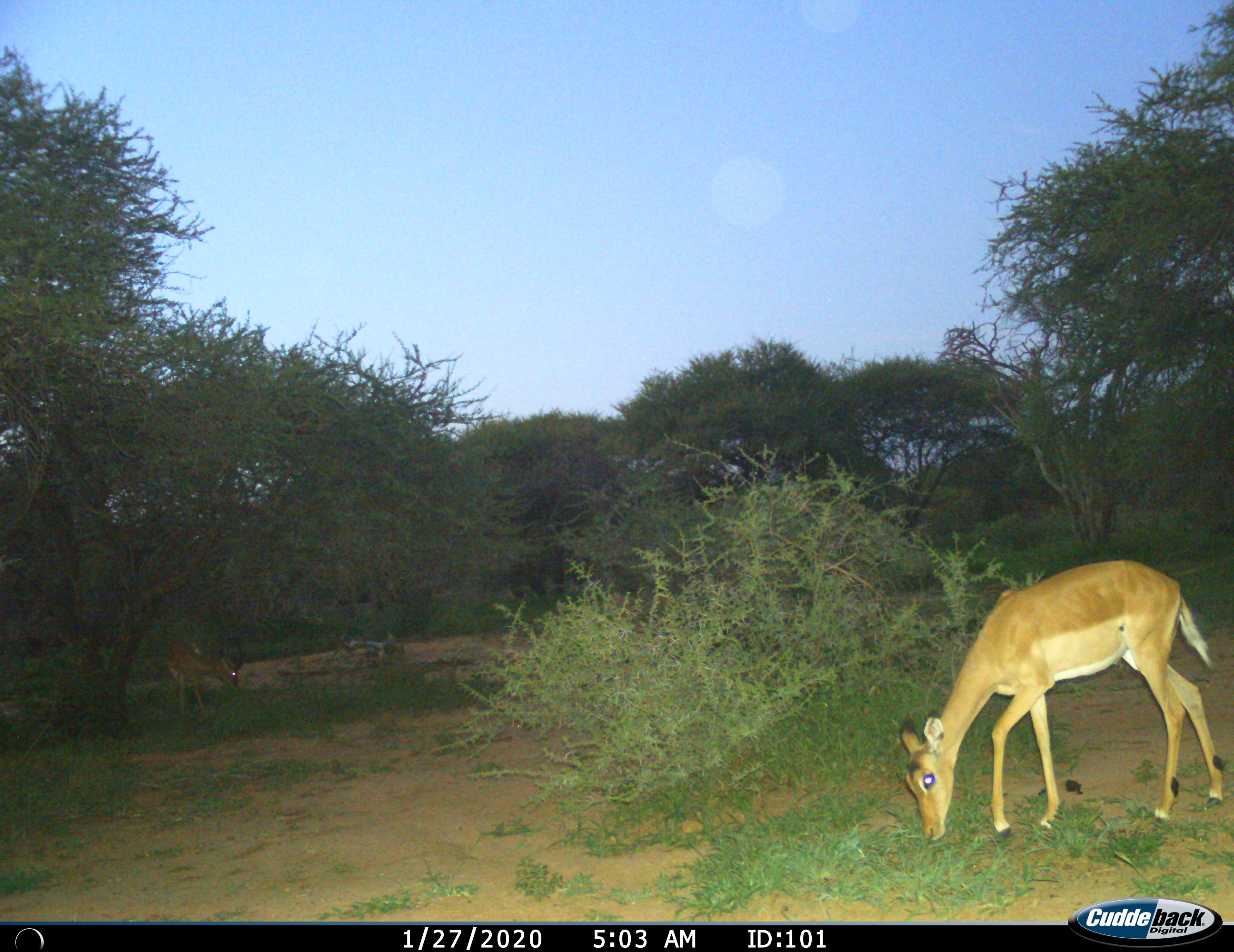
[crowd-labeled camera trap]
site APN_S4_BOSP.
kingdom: Animalia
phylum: Chordata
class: Mammalia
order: Artiodactyla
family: Bovidae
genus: Aepyceros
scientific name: Aepyceros melampus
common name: impala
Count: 1.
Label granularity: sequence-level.